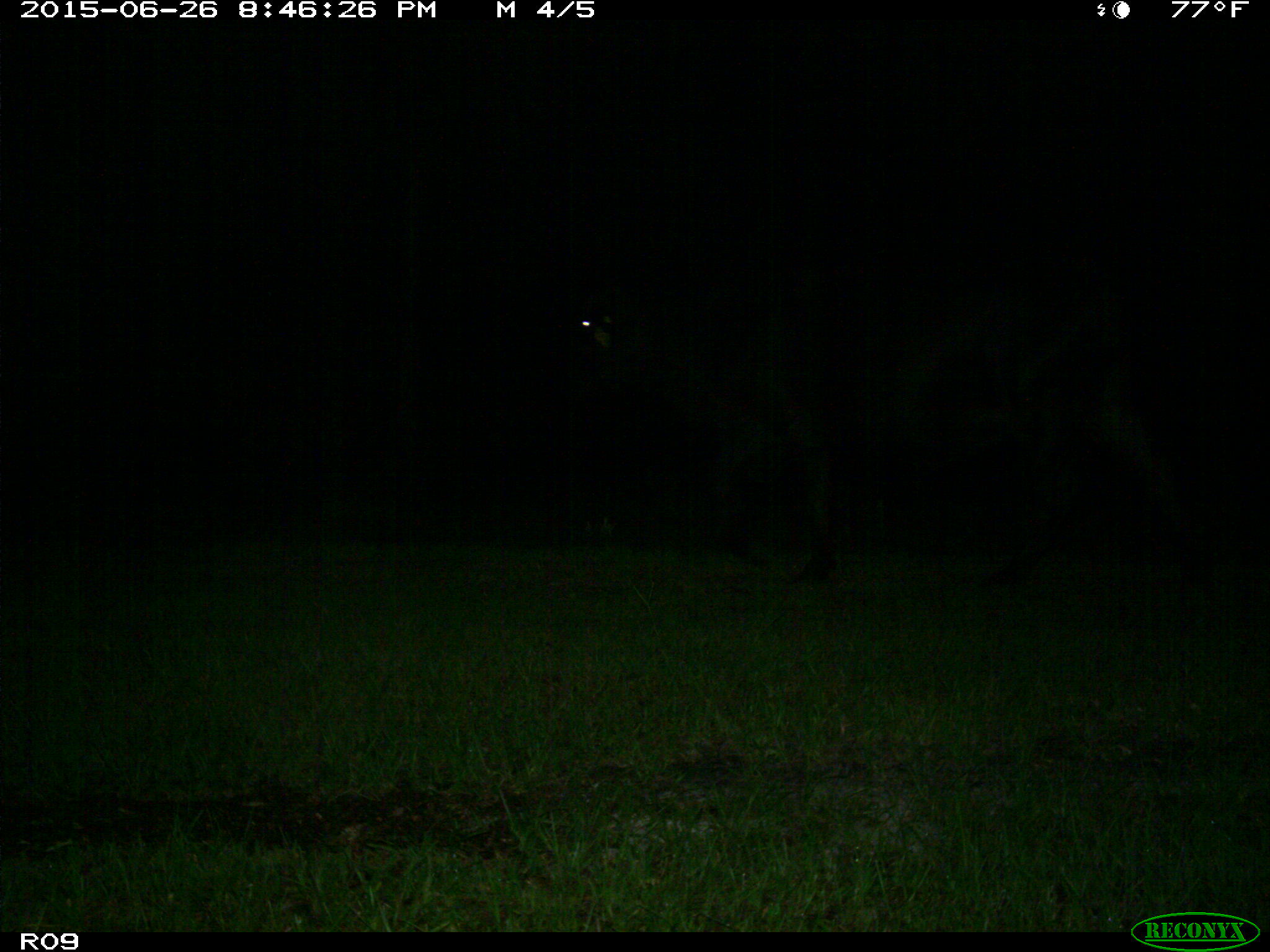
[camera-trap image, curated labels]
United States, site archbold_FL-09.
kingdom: Animalia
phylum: Chordata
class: Mammalia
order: Artiodactyla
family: Bovidae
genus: Bos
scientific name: Bos taurus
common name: domestic cow